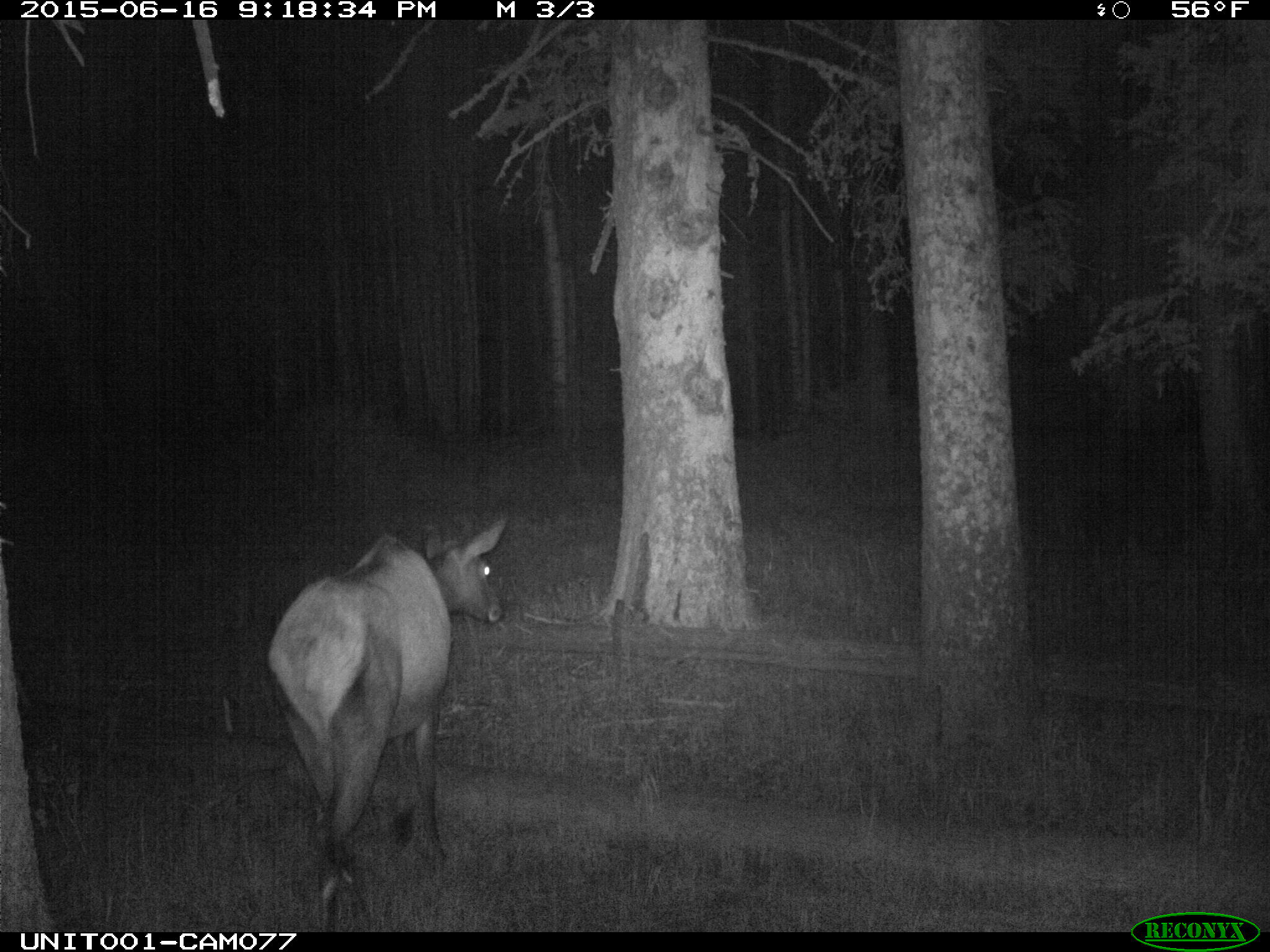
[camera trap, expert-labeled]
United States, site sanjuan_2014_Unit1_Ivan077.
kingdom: Animalia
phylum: Chordata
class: Mammalia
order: Artiodactyla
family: Cervidae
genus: Cervus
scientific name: Cervus elaphus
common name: red deer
Cervus elaphus (red deer).